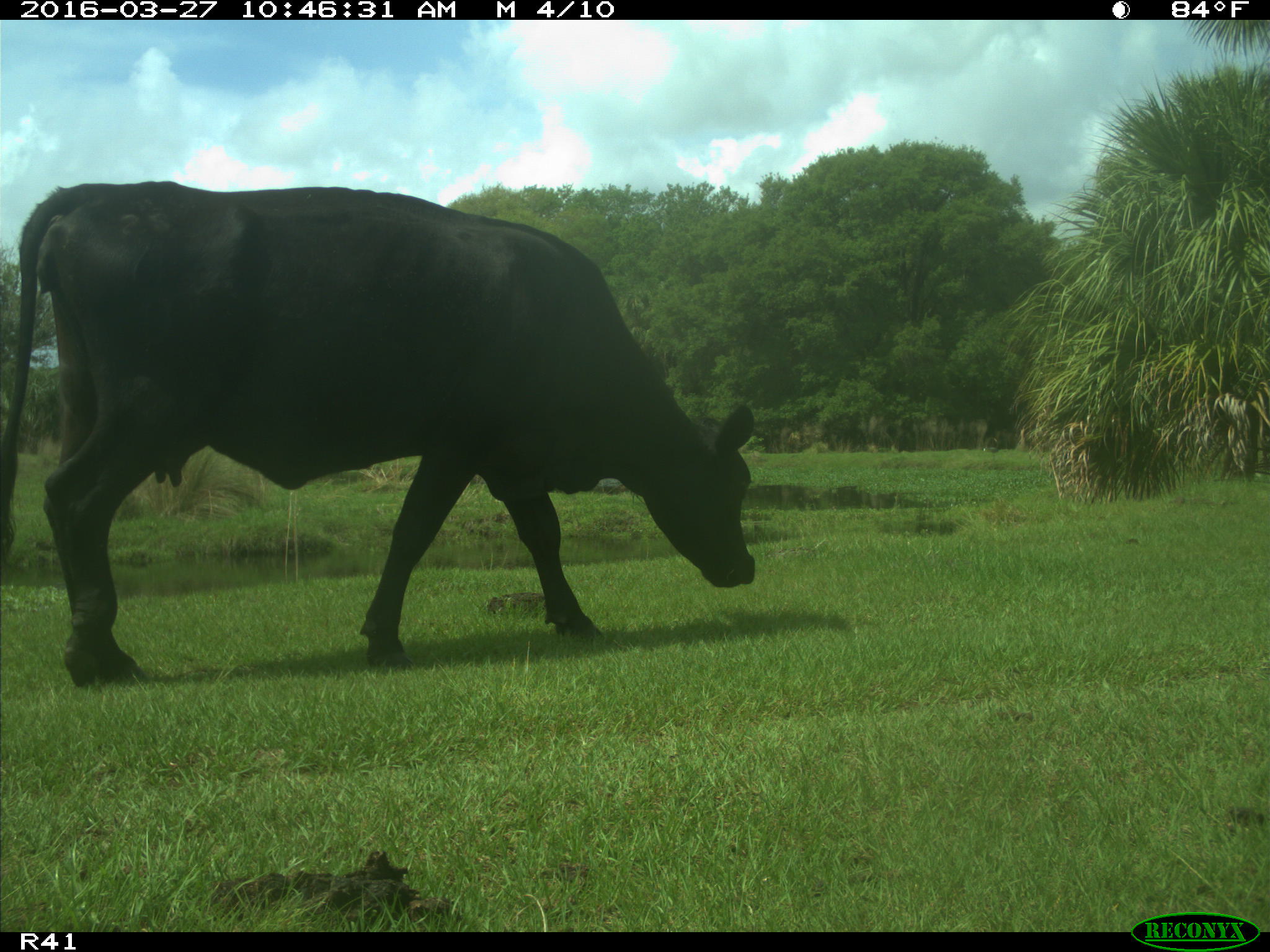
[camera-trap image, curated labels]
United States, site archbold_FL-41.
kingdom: Animalia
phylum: Chordata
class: Mammalia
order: Artiodactyla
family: Bovidae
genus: Bos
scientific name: Bos taurus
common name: domestic cow